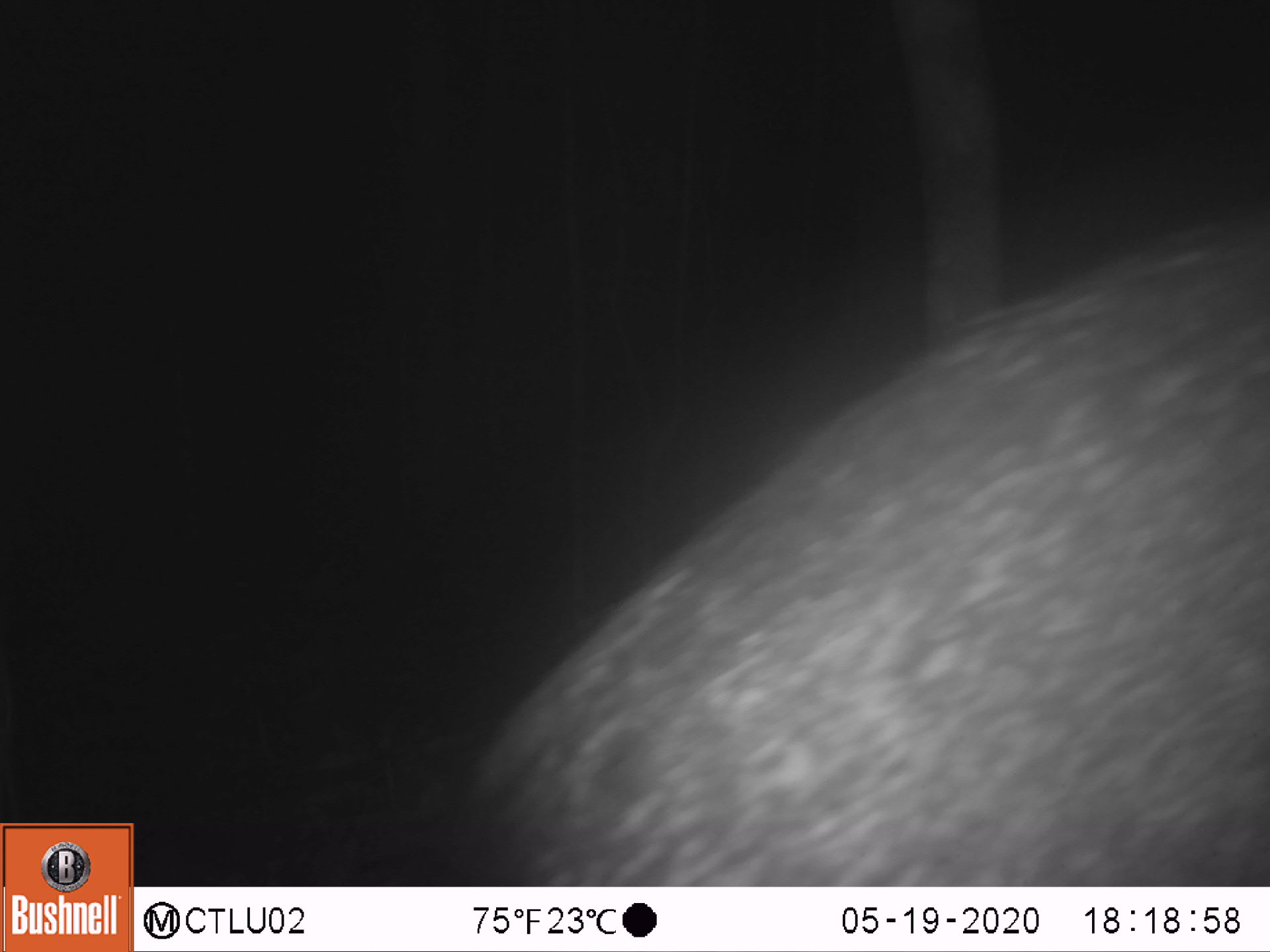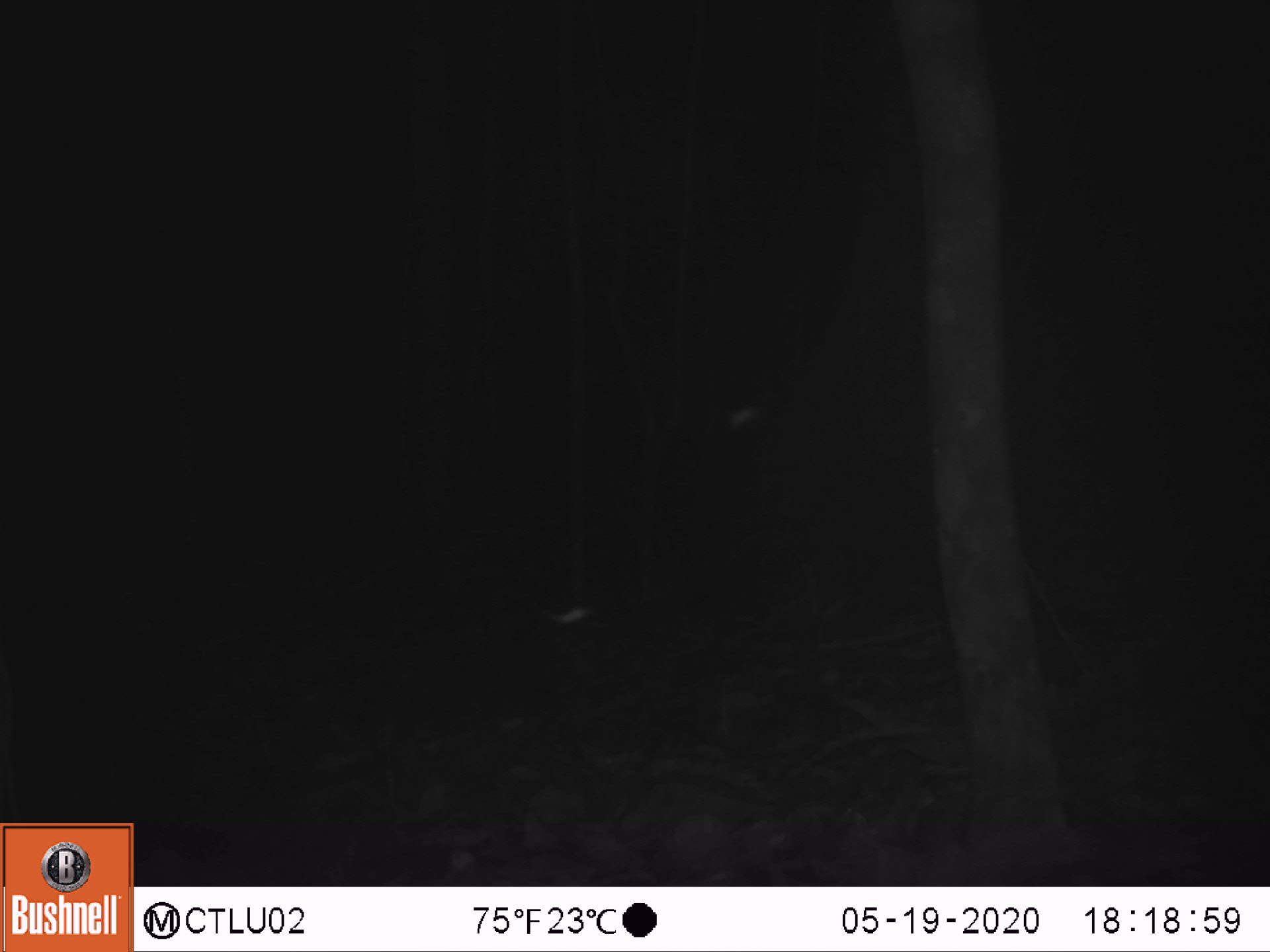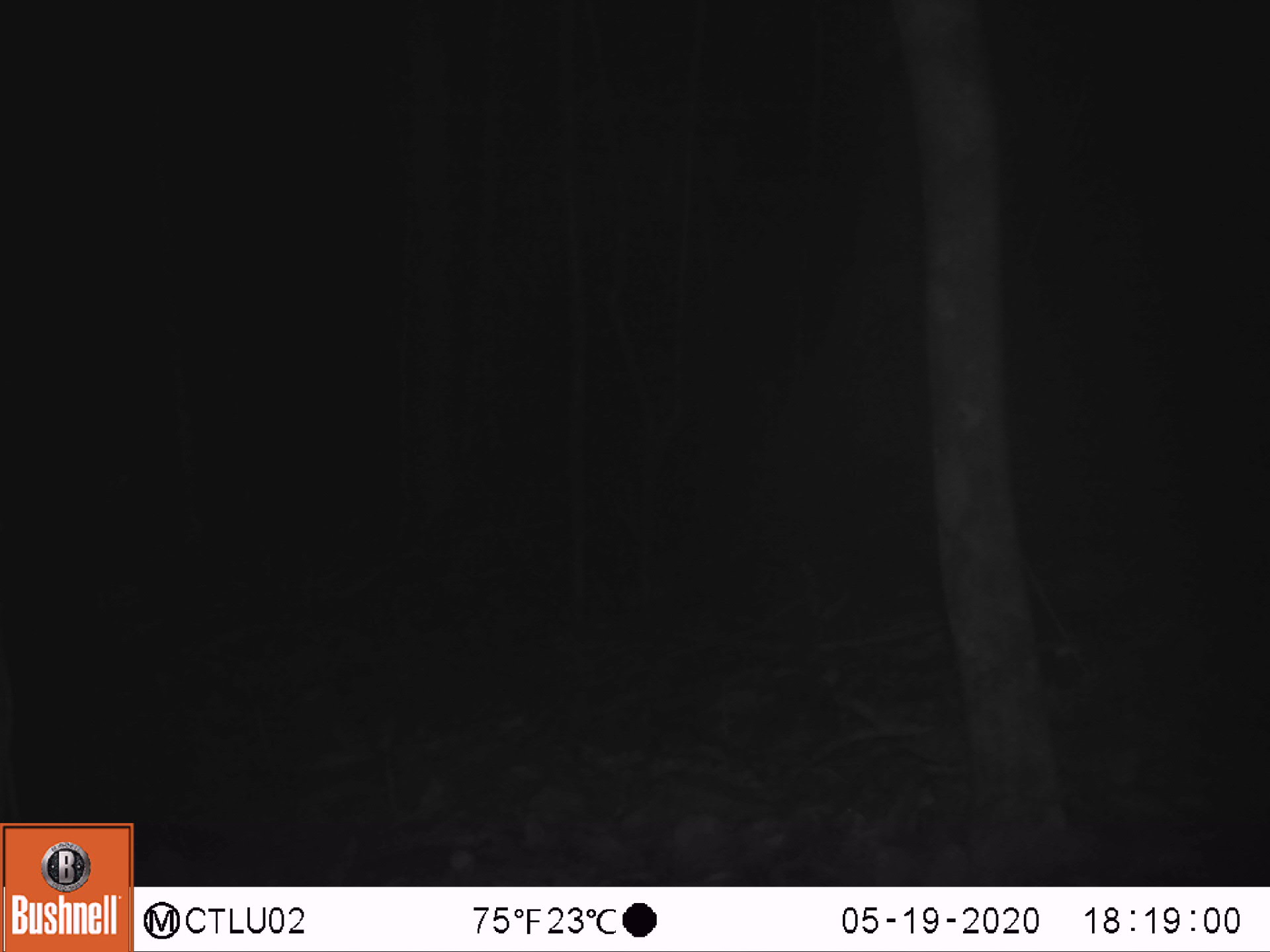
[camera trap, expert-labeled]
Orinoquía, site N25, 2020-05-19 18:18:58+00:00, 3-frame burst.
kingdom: Animalia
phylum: Chordata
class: Mammalia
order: Artiodactyla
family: Tayassuidae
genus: Tayassu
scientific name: Tayassu pecari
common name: white-lipped peccary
White-lipped peccary (Tayassu pecari).